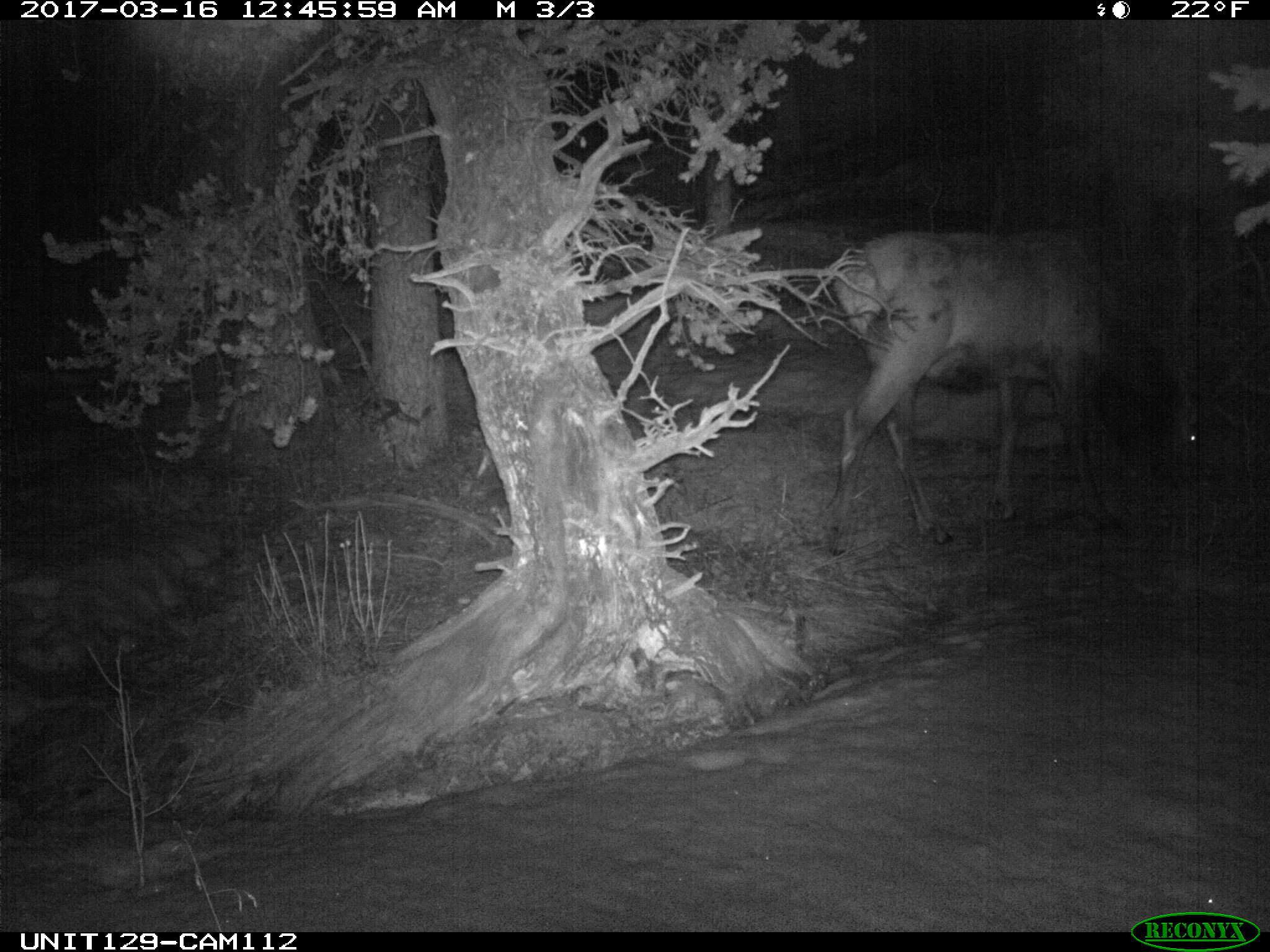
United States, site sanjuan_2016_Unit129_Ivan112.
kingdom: Animalia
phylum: Chordata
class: Mammalia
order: Artiodactyla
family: Cervidae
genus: Cervus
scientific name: Cervus elaphus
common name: red deer